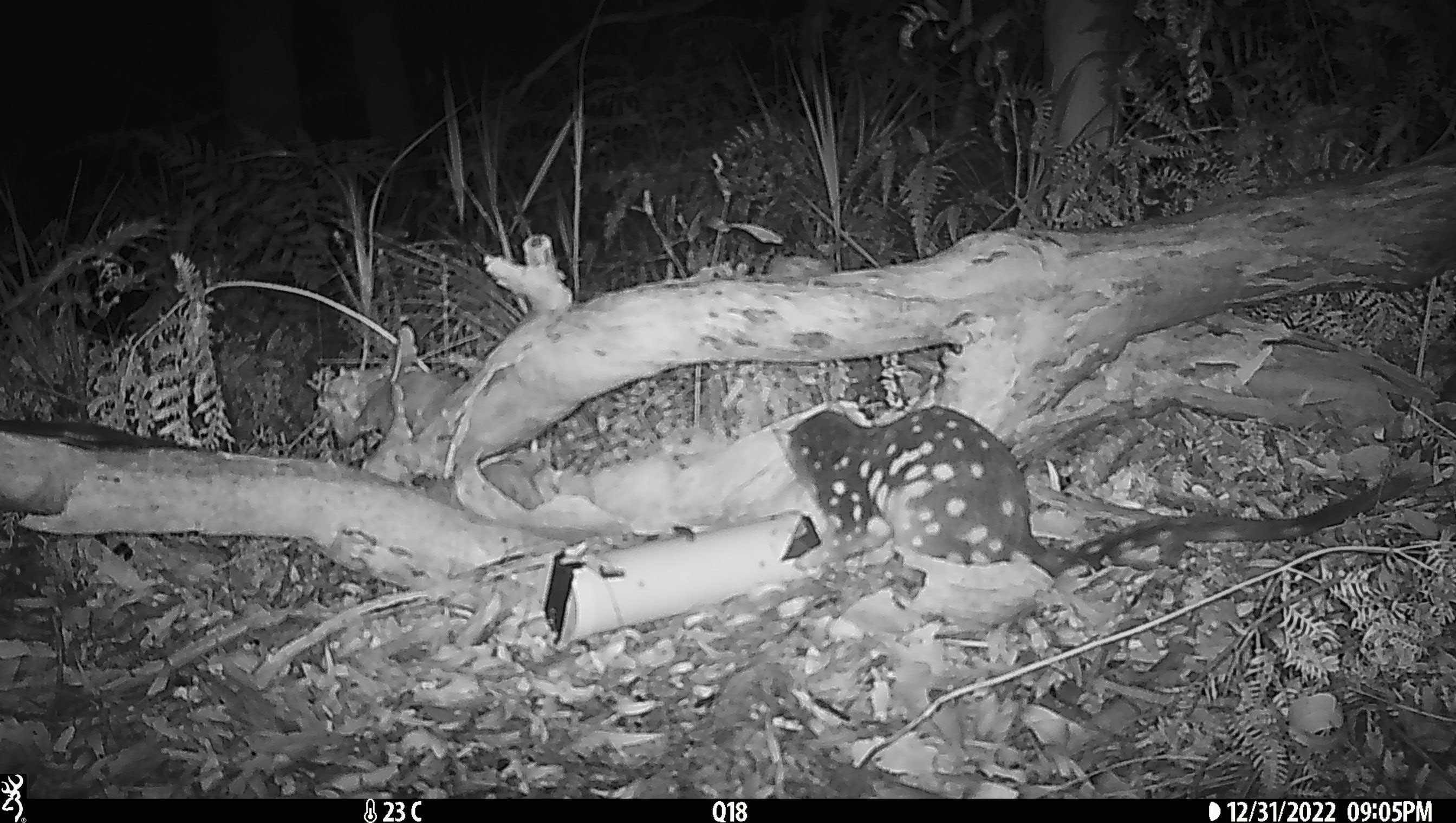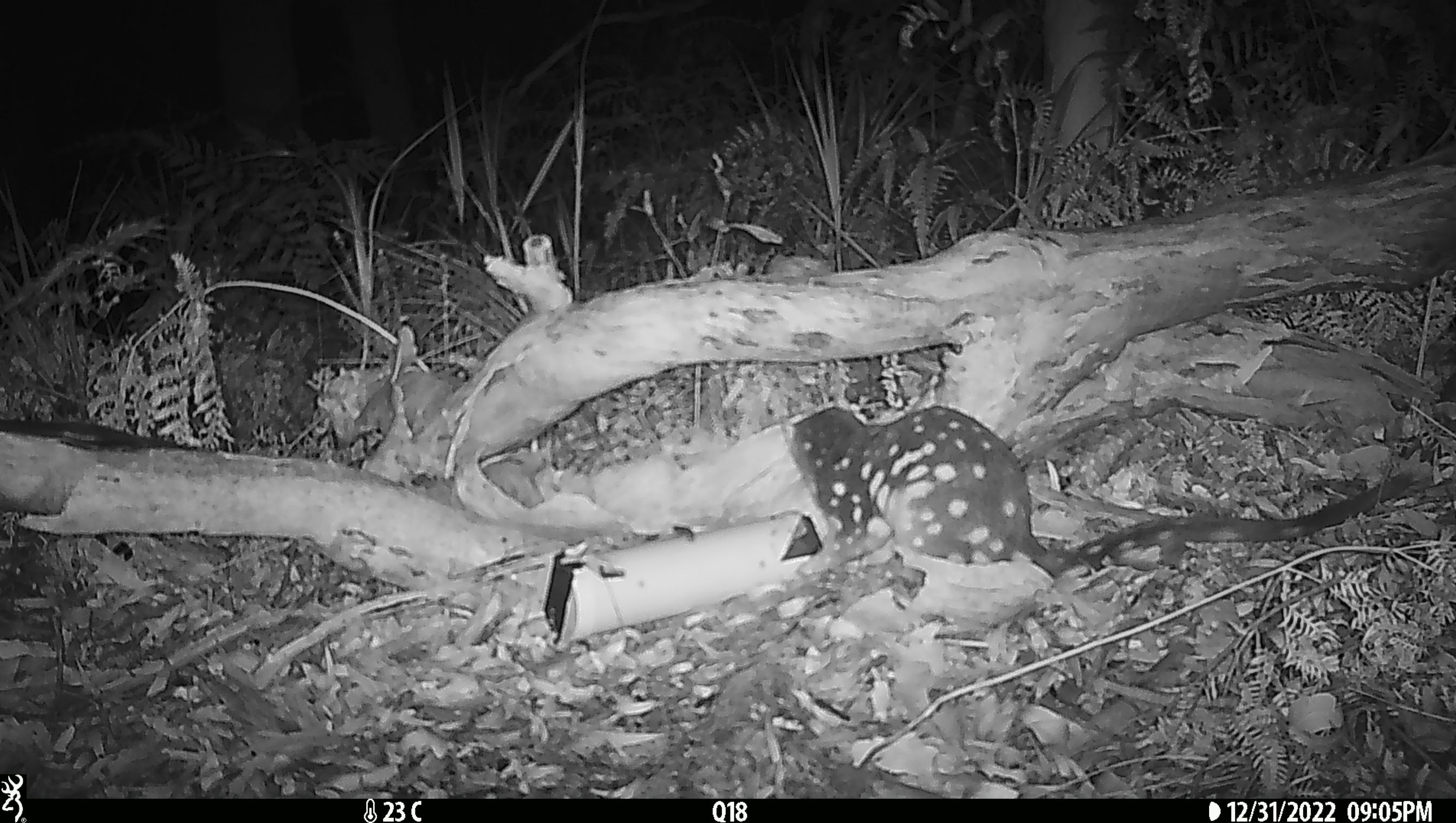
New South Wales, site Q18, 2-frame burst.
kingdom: Animalia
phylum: Chordata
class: Mammalia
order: Dasyuromorphia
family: Dasyuridae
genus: Dasyurus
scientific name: Dasyurus maculatus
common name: spotted-tailed quoll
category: quoll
Quoll (spotted-tailed quoll) (Dasyurus maculatus).